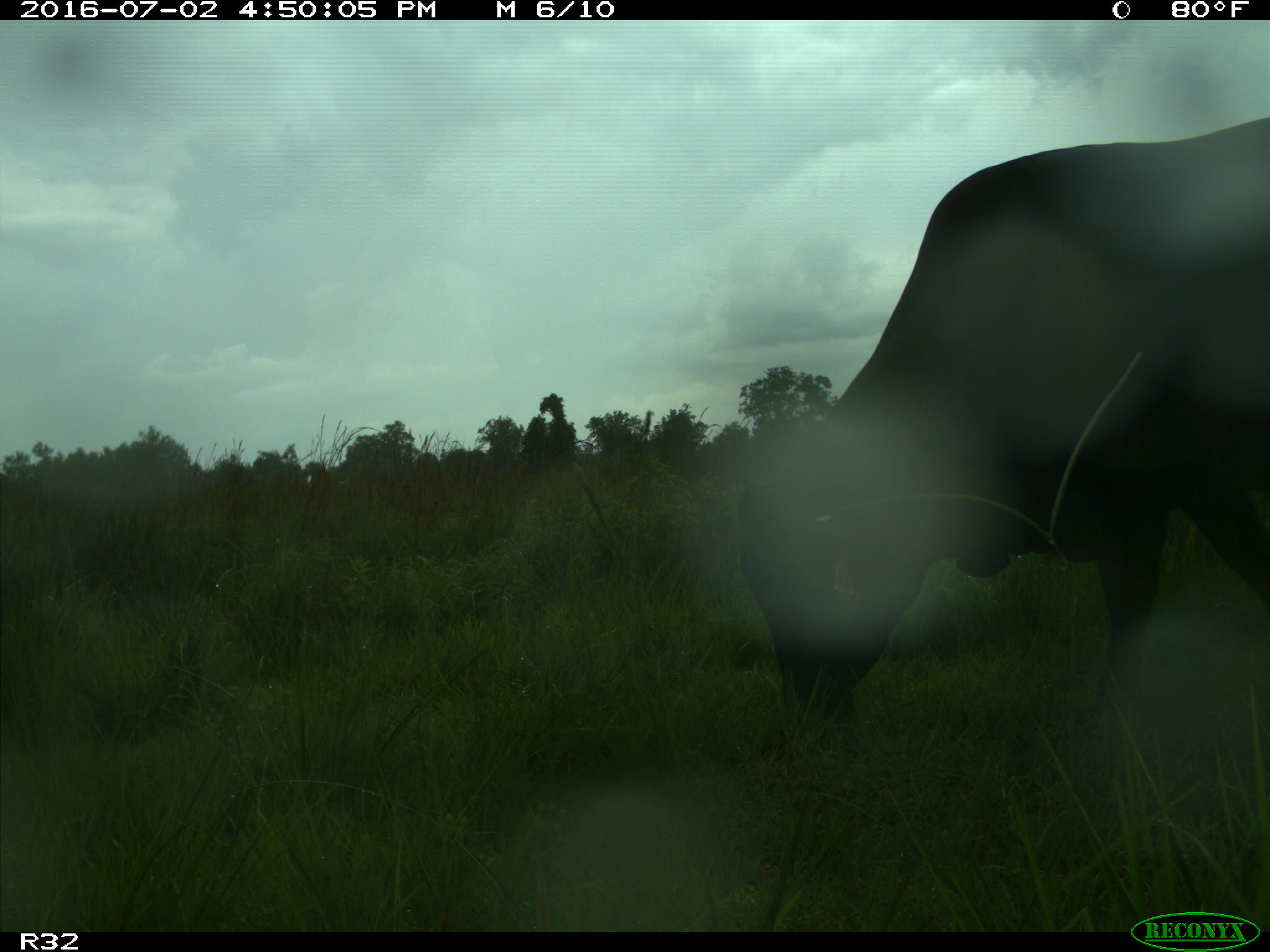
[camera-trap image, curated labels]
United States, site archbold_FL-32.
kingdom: Animalia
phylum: Chordata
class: Mammalia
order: Artiodactyla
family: Bovidae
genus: Bos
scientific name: Bos taurus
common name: domestic cow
Bos taurus (domestic cow).